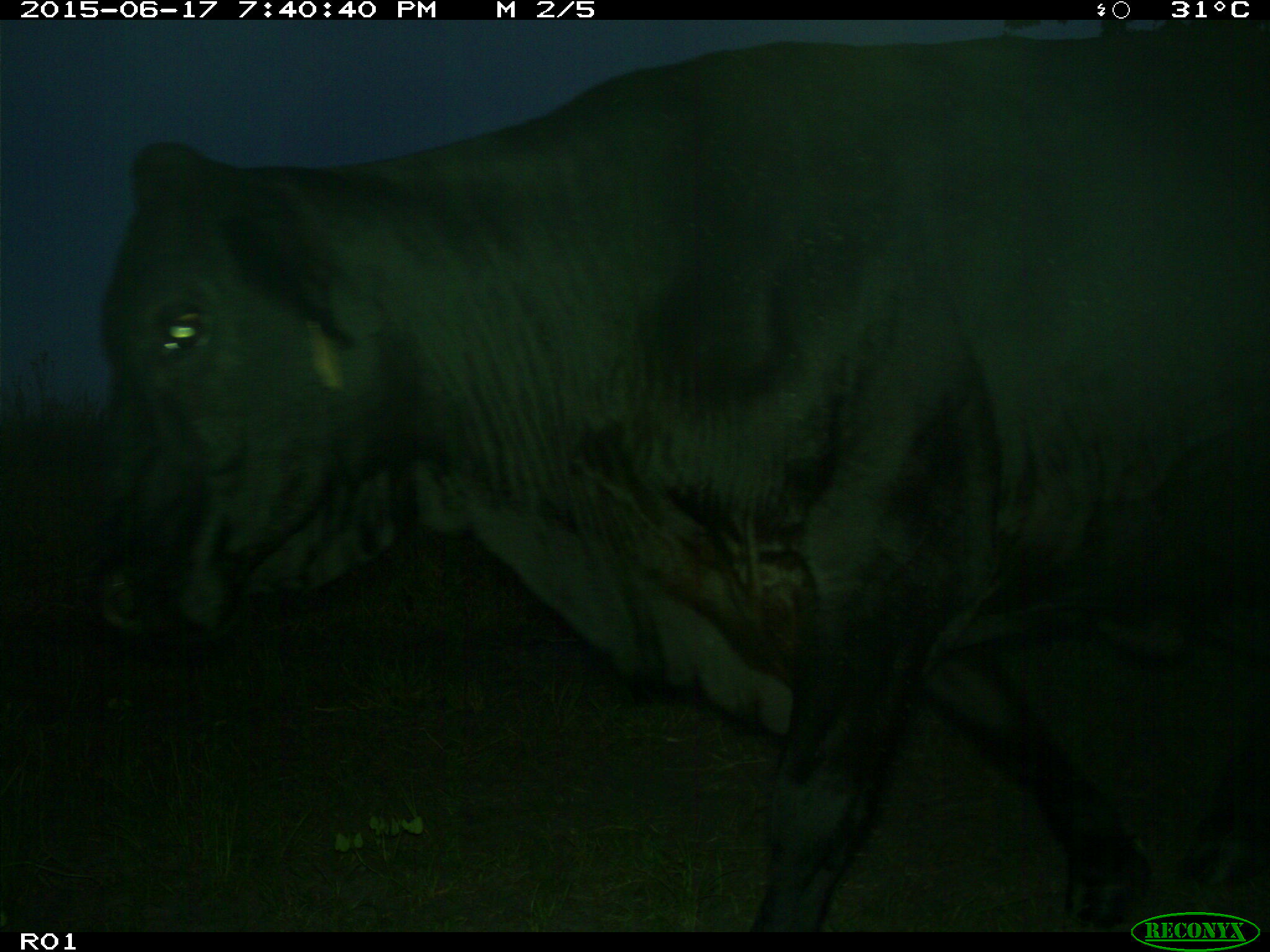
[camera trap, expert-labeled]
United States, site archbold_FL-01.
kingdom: Animalia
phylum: Chordata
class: Mammalia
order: Artiodactyla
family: Bovidae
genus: Bos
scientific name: Bos taurus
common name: domestic cow